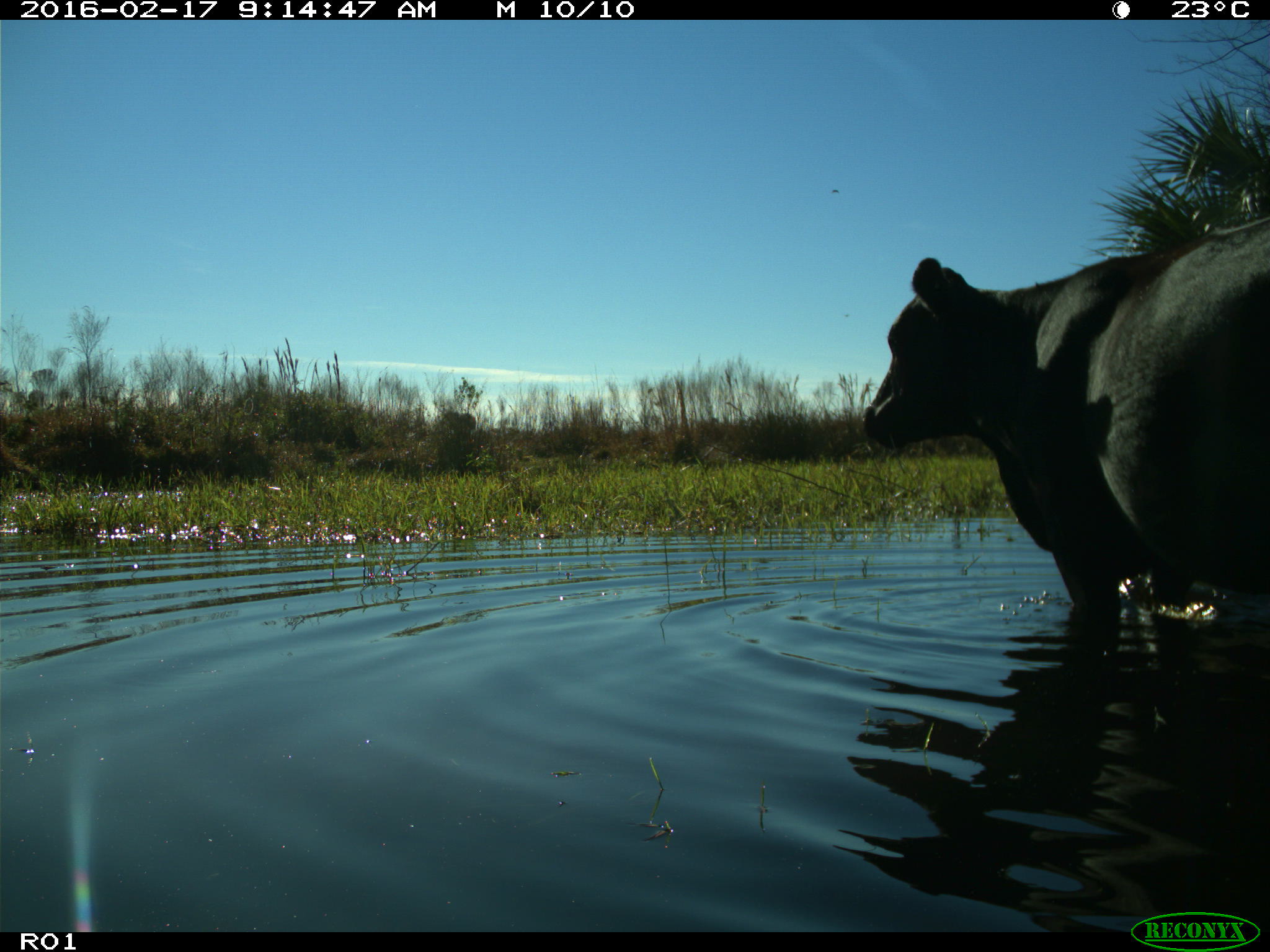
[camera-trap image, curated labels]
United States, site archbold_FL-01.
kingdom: Animalia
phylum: Chordata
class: Mammalia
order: Artiodactyla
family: Bovidae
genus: Bos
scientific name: Bos taurus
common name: domestic cow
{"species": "Bos taurus (domestic cow)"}